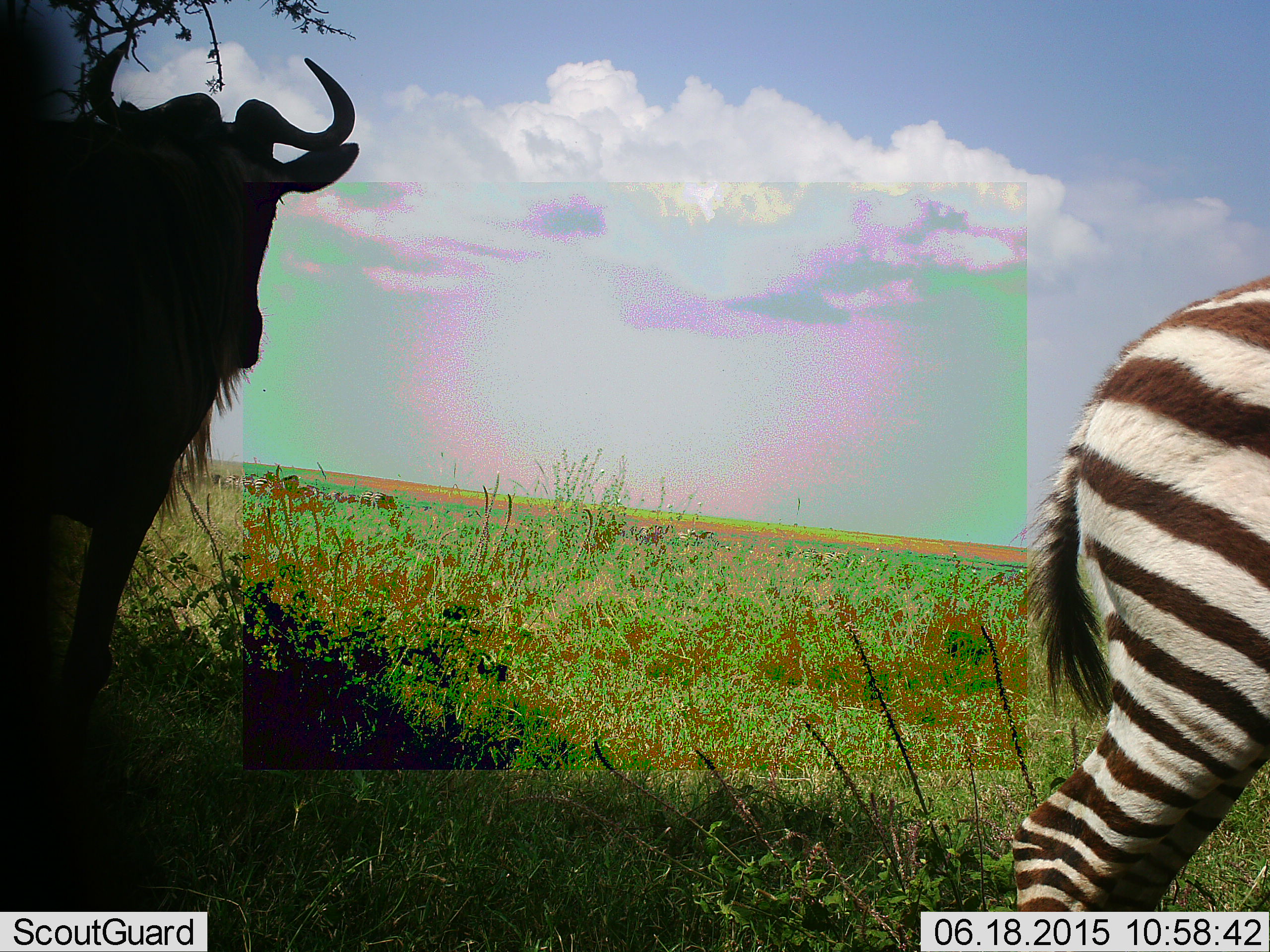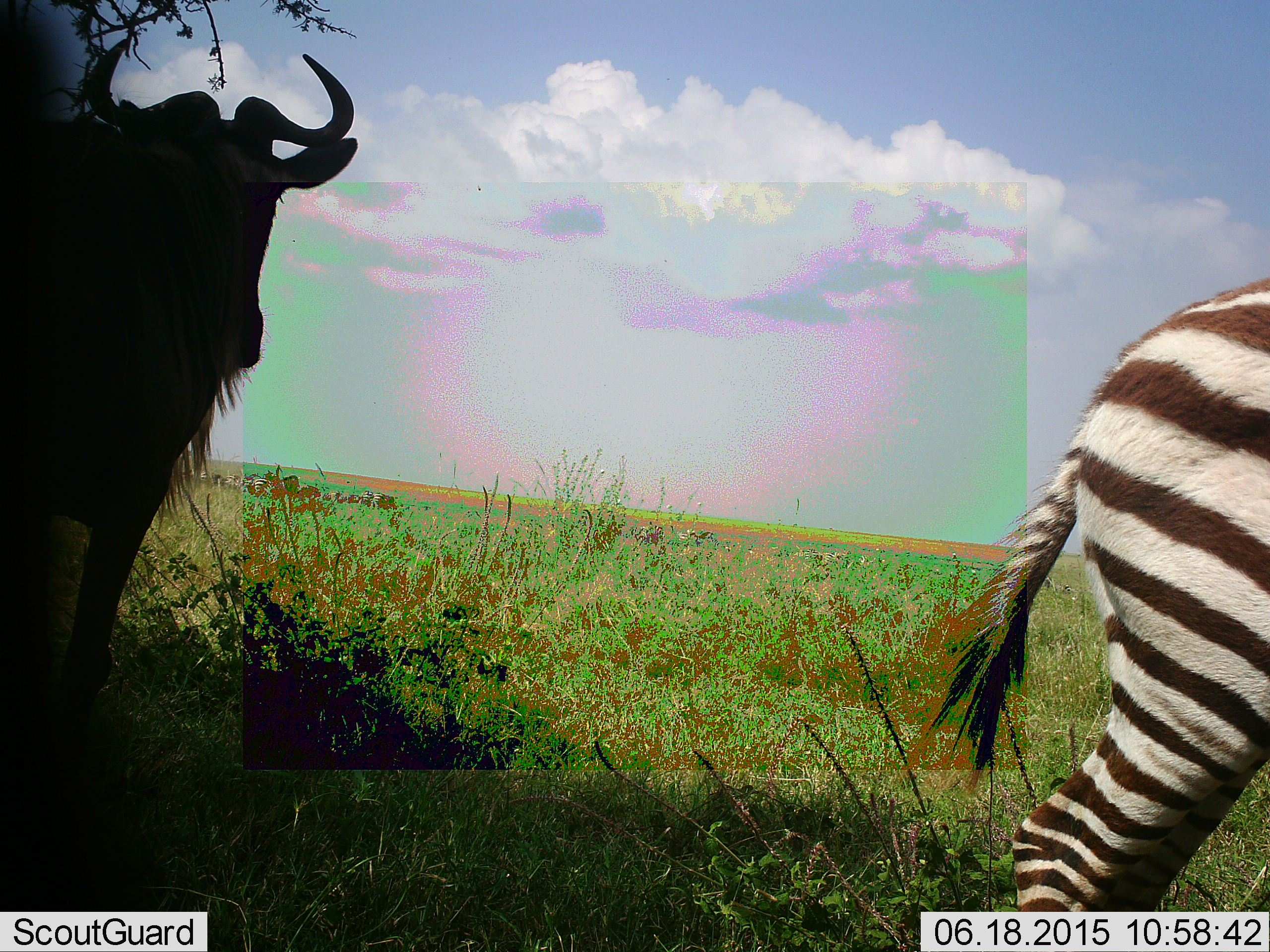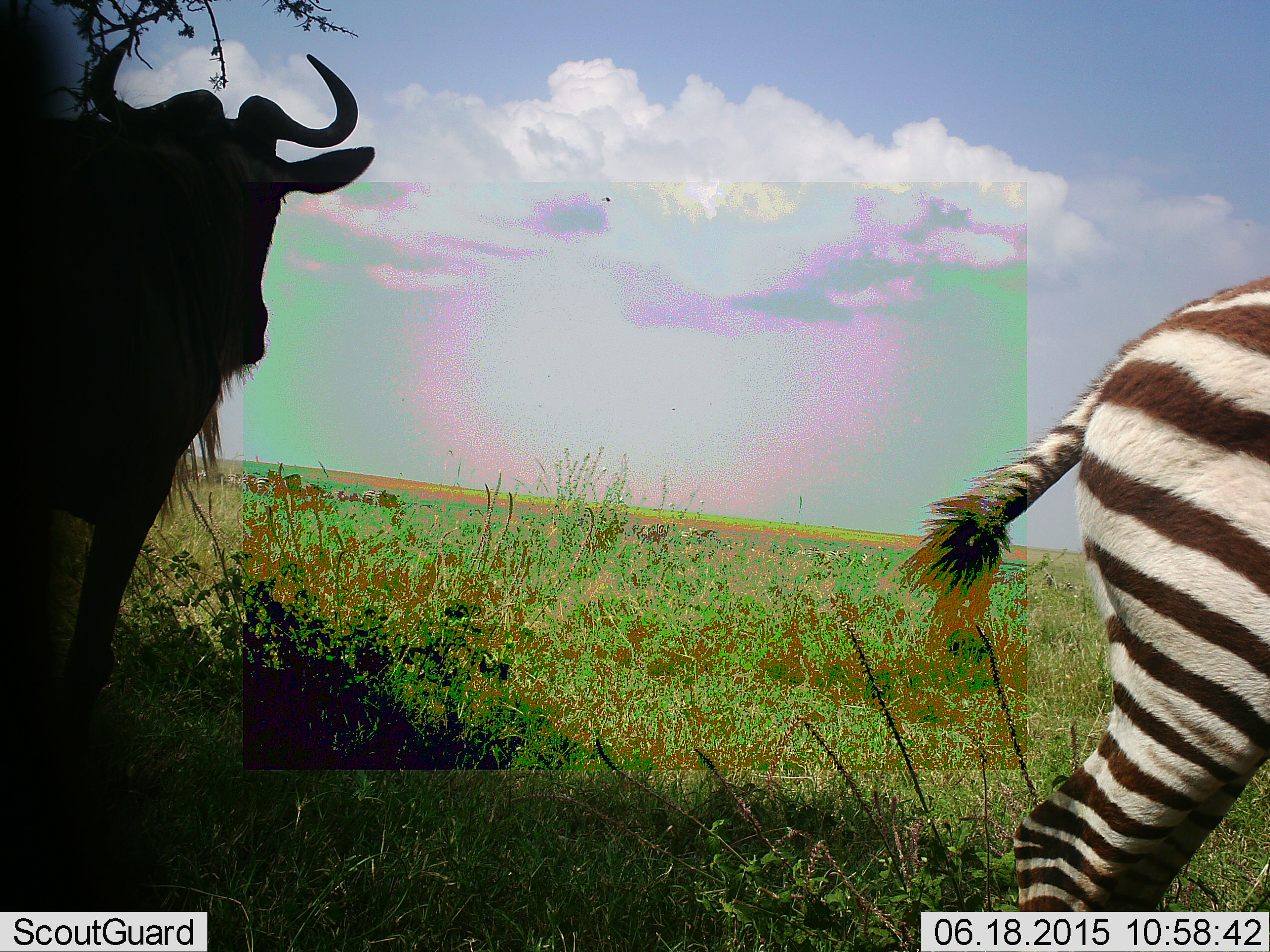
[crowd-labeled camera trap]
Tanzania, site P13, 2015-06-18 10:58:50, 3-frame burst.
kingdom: Animalia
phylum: Chordata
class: Mammalia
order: Artiodactyla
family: Bovidae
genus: Connochaetes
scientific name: Connochaetes taurinus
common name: blue wildebeest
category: wildebeest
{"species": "wildebeest (blue wildebeest) (Connochaetes taurinus)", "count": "1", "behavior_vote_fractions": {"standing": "100%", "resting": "10%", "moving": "10%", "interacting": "0%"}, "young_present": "0%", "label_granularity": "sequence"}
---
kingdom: Animalia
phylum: Chordata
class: Mammalia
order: Perissodactyla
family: Equidae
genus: Equus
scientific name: Equus quagga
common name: plains zebra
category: zebra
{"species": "zebra (plains zebra) (Equus quagga)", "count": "1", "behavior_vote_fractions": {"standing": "90%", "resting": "0%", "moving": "20%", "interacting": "0%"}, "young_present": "10%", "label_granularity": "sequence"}